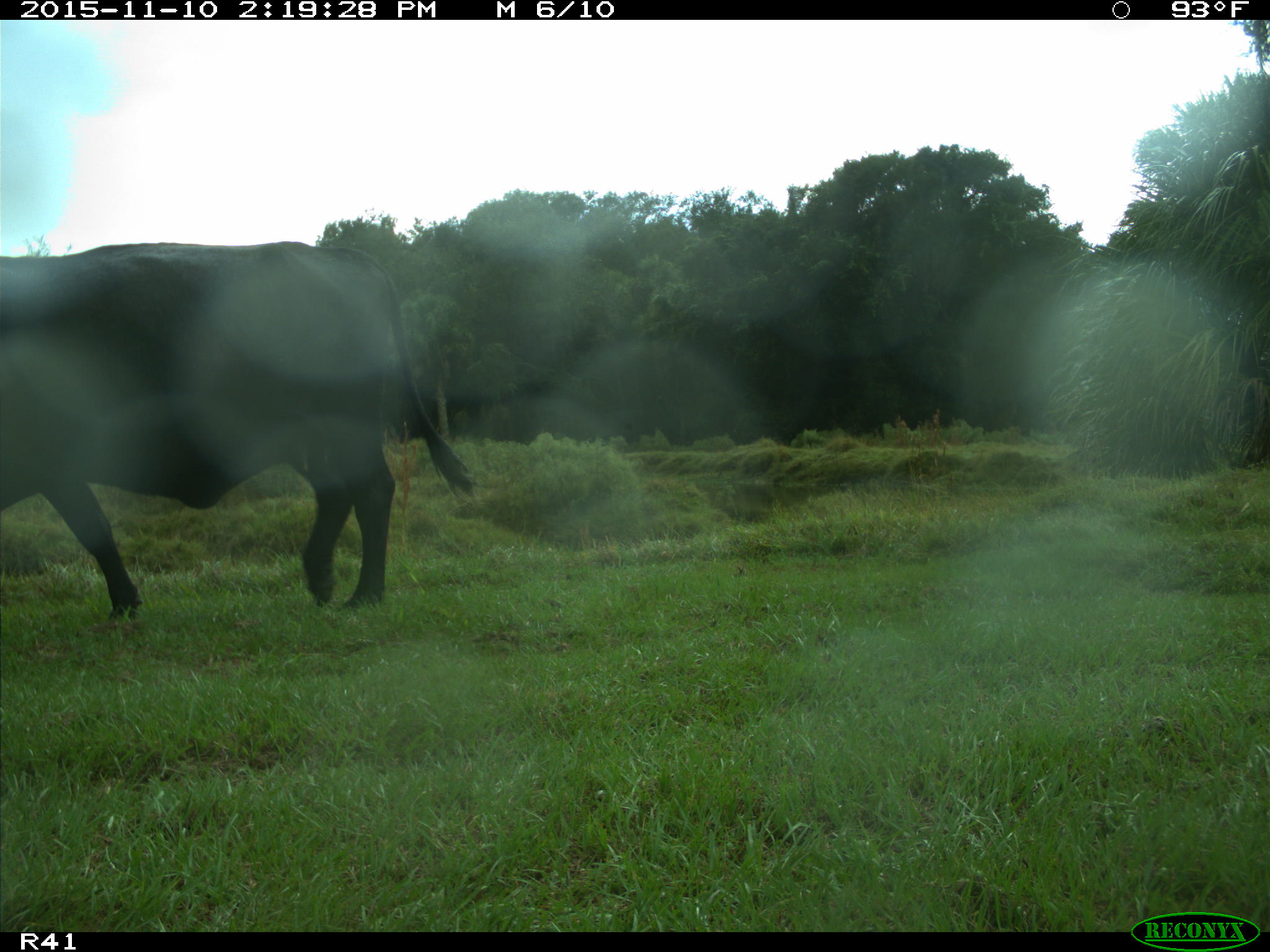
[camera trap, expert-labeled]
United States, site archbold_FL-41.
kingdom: Animalia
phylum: Chordata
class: Mammalia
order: Artiodactyla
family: Bovidae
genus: Bos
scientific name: Bos taurus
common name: domestic cow